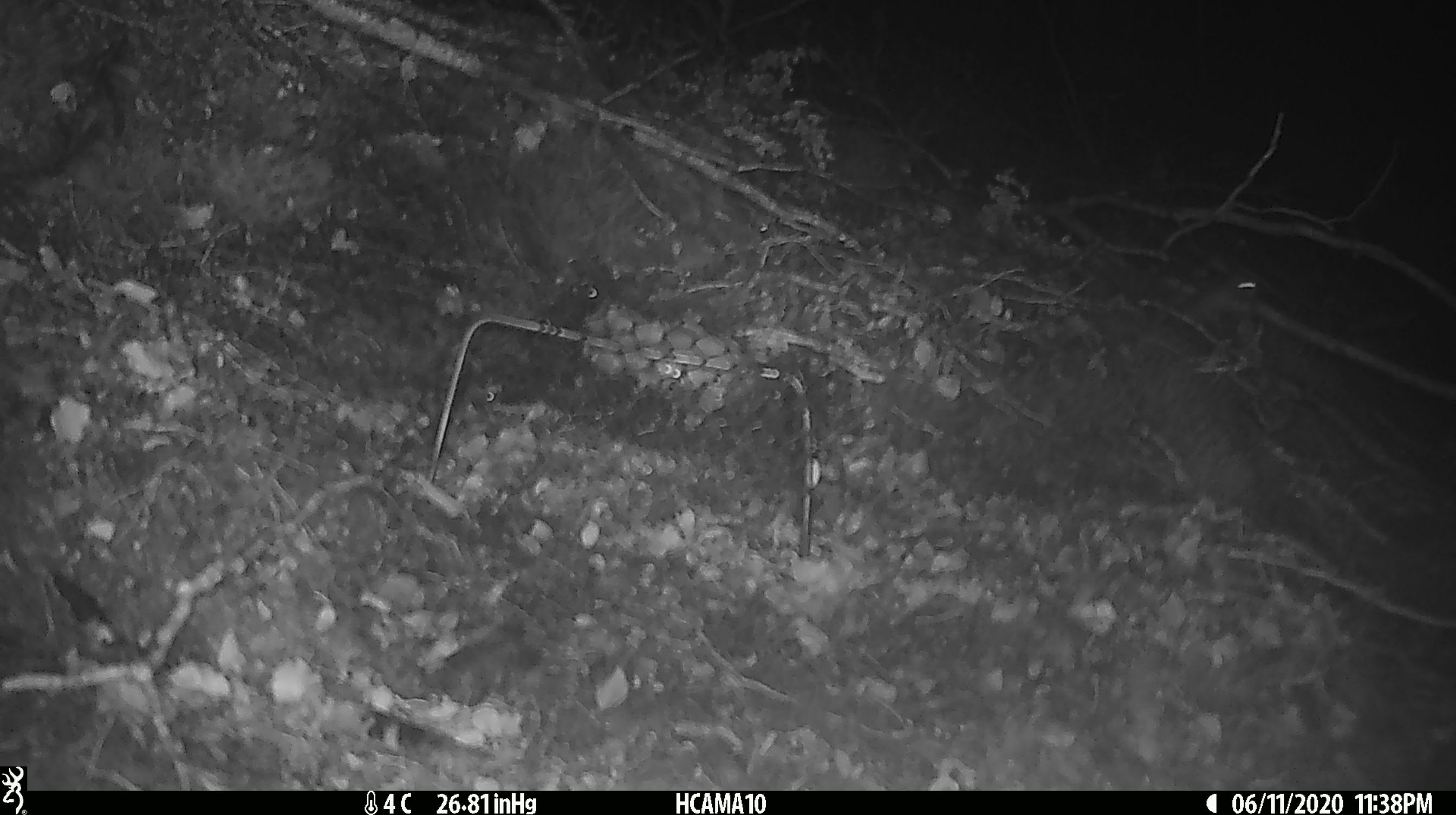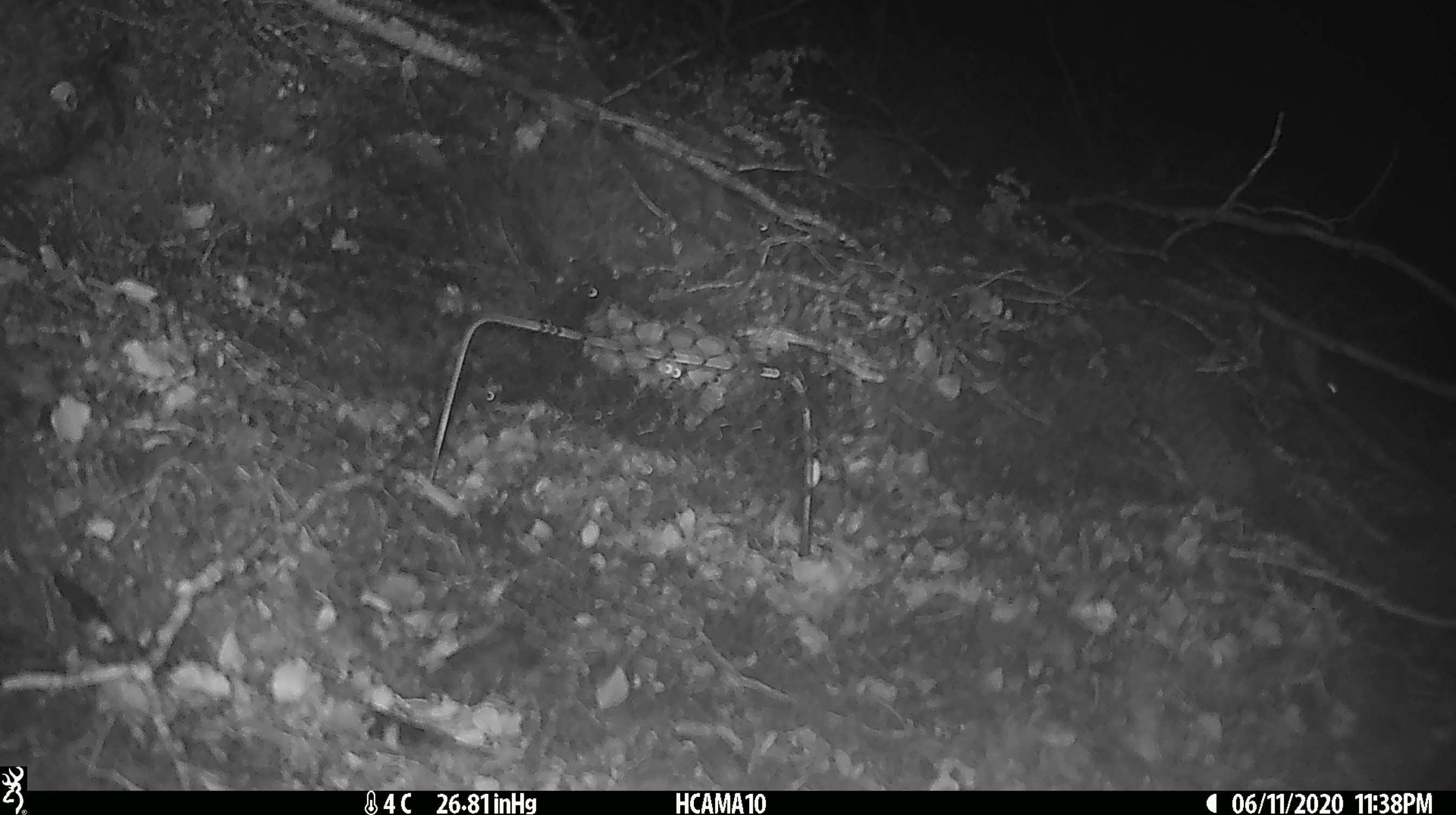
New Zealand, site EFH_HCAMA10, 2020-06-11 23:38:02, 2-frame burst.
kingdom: Animalia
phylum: Chordata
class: Mammalia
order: Rodentia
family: Muridae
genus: Mus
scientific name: Mus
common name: mouse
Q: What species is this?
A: Mouse (Mus).